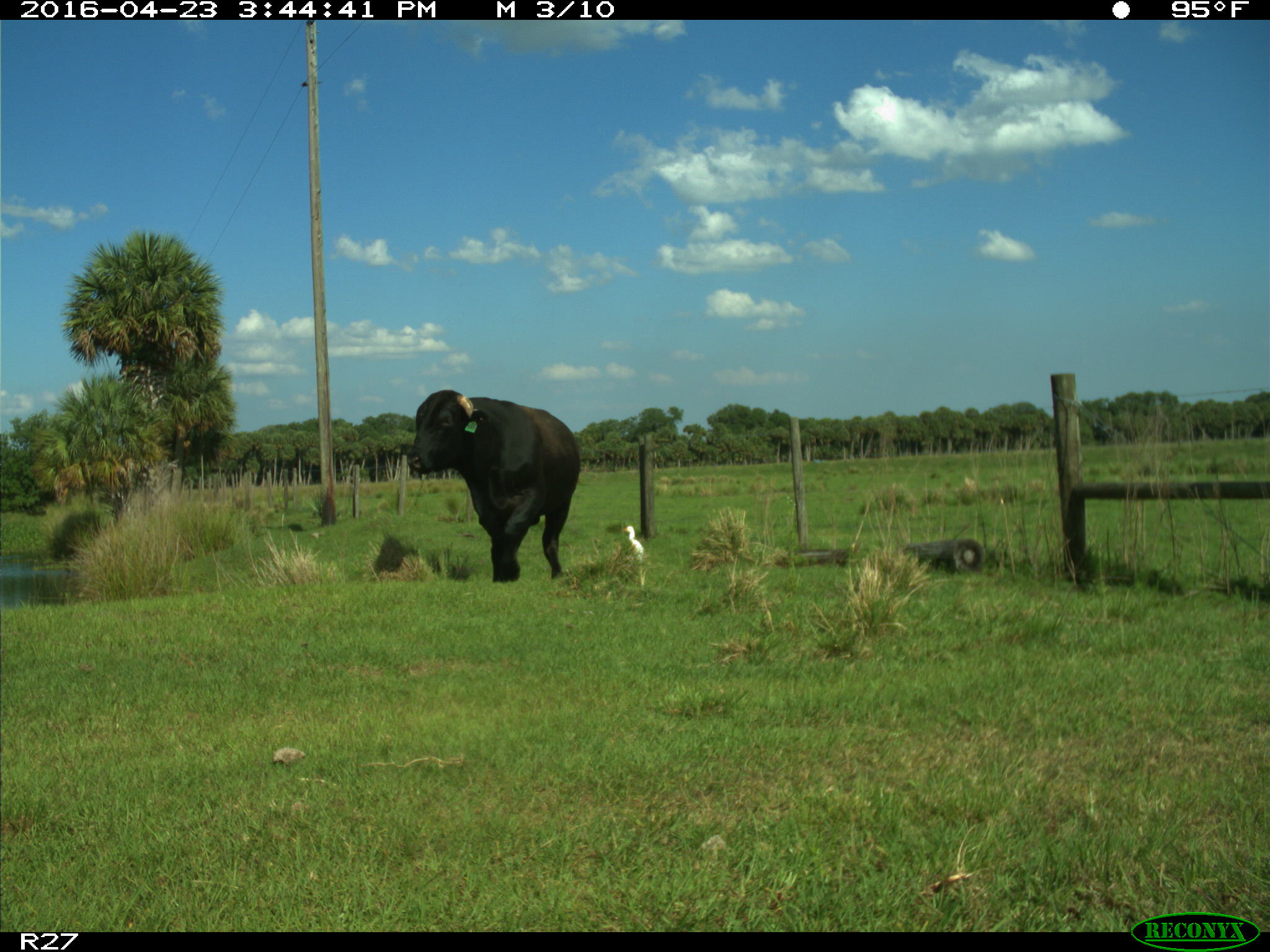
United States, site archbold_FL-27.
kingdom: Animalia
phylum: Chordata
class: Mammalia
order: Artiodactyla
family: Bovidae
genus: Bos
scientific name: Bos taurus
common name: domestic cow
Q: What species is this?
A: Bos taurus (domestic cow).